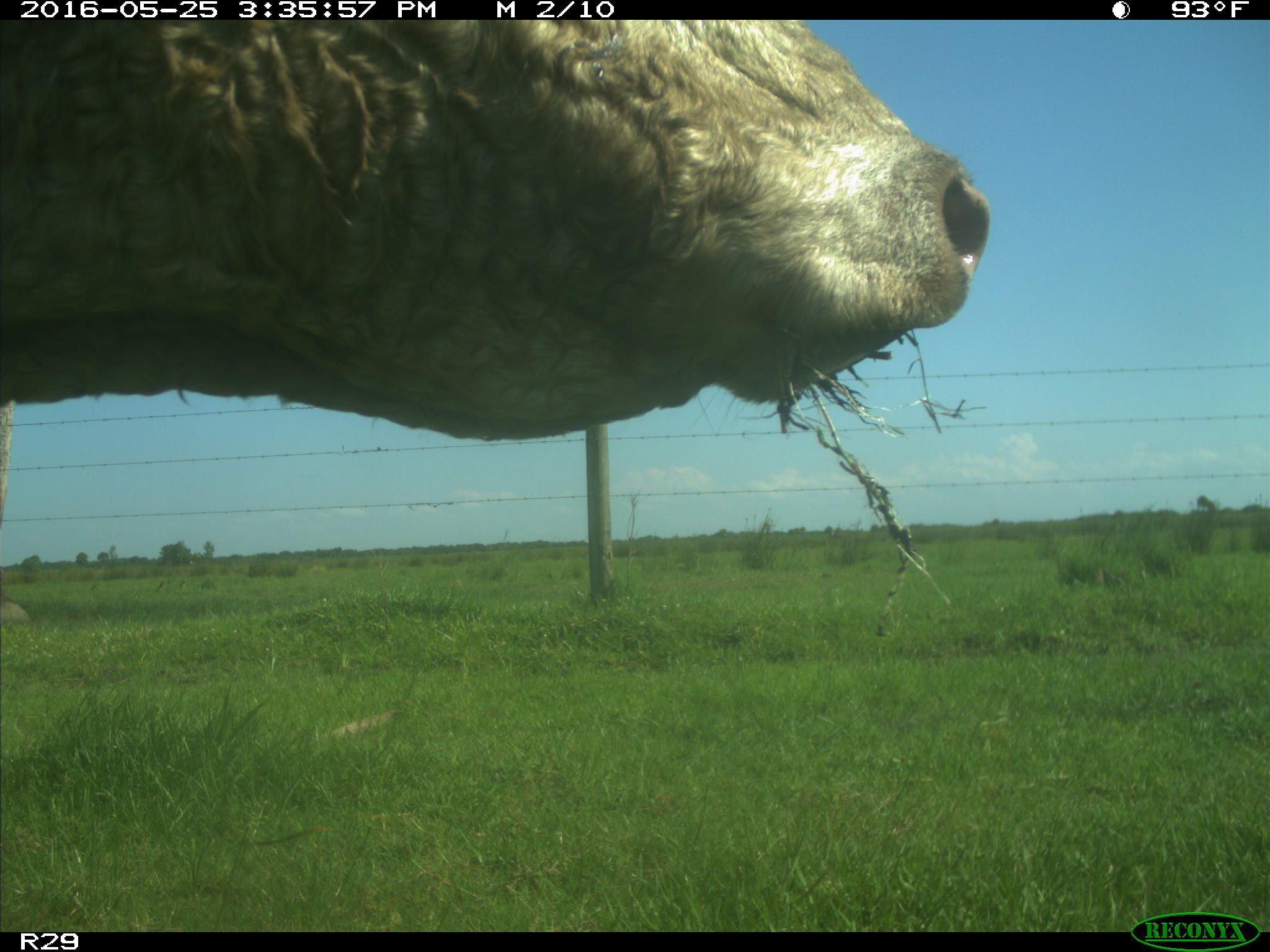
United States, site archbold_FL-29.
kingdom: Animalia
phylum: Chordata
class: Mammalia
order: Artiodactyla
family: Bovidae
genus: Bos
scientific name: Bos taurus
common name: domestic cow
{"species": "Bos taurus (domestic cow)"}